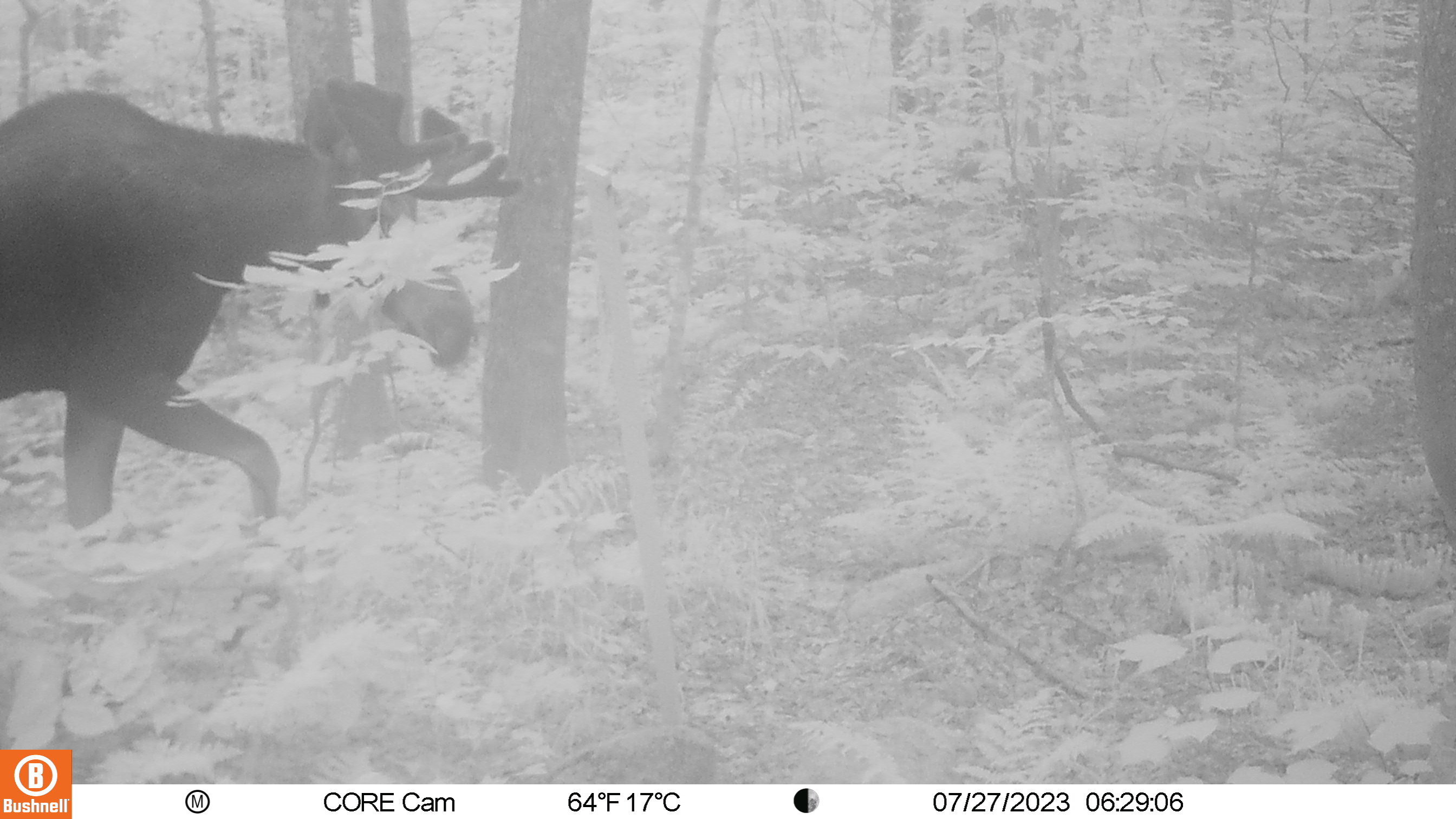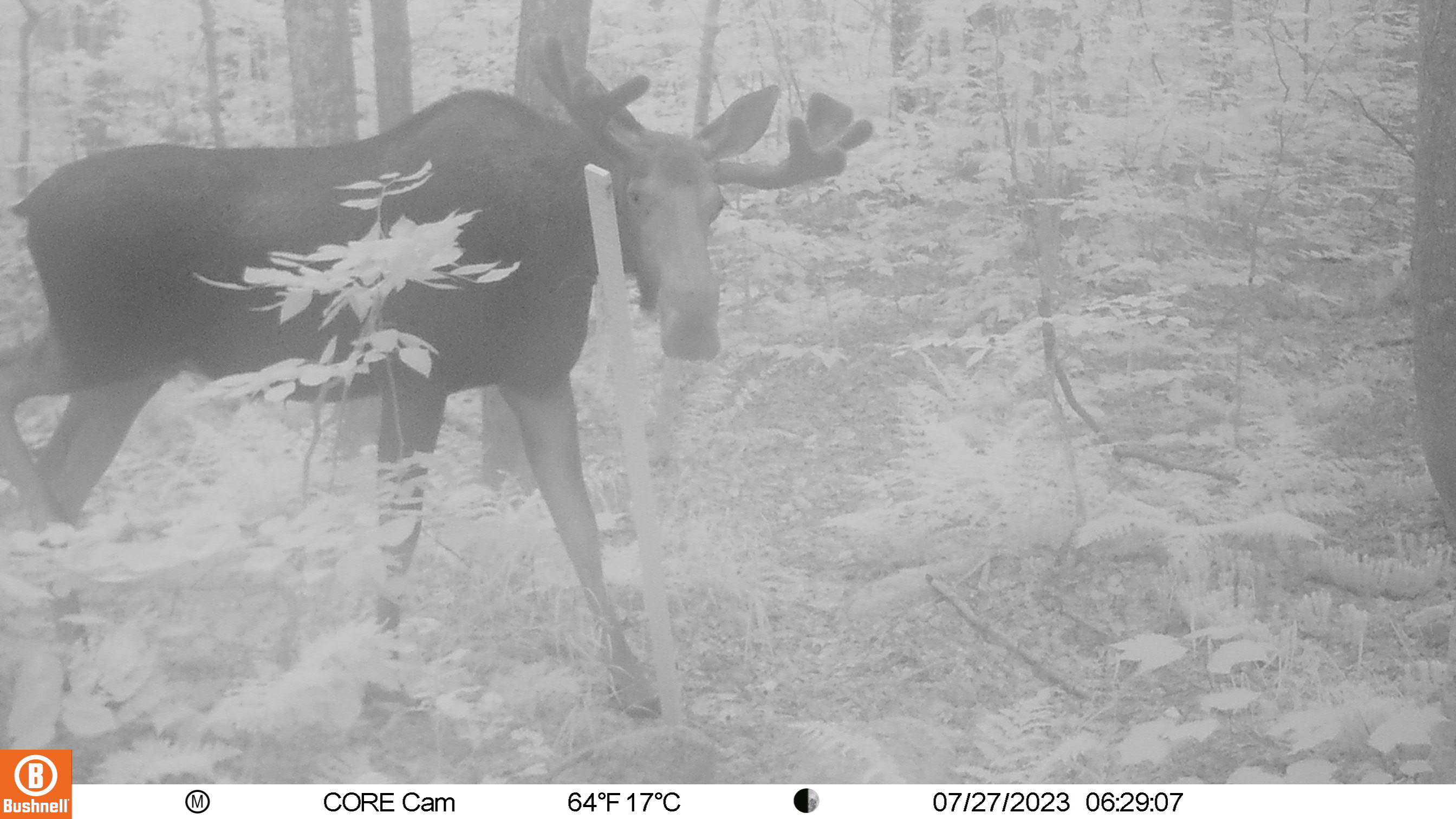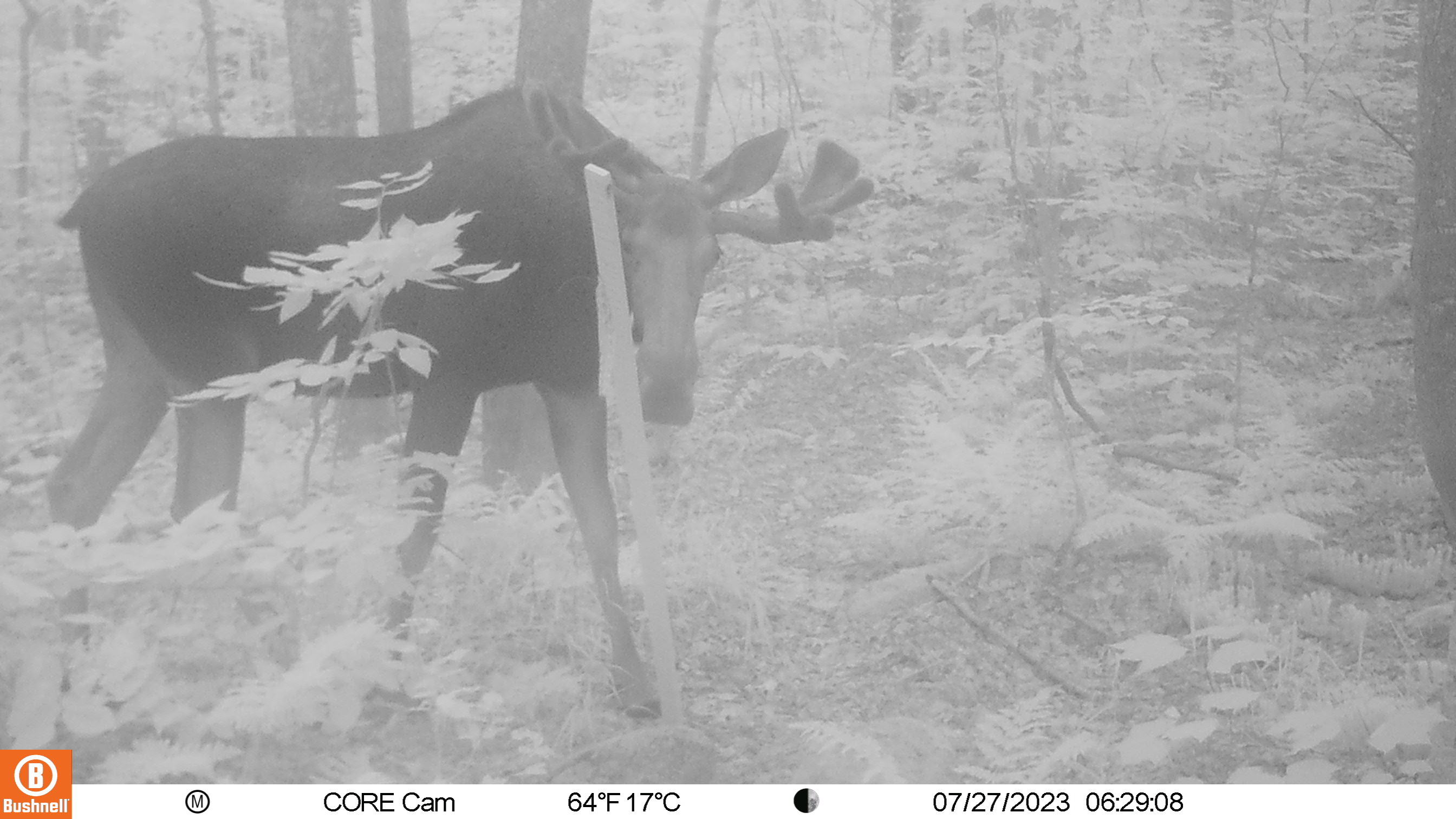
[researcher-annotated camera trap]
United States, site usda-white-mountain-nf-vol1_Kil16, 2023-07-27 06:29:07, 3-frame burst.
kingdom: Animalia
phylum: Chordata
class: Mammalia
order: Artiodactyla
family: Cervidae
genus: Alces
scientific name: Alces alces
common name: moose